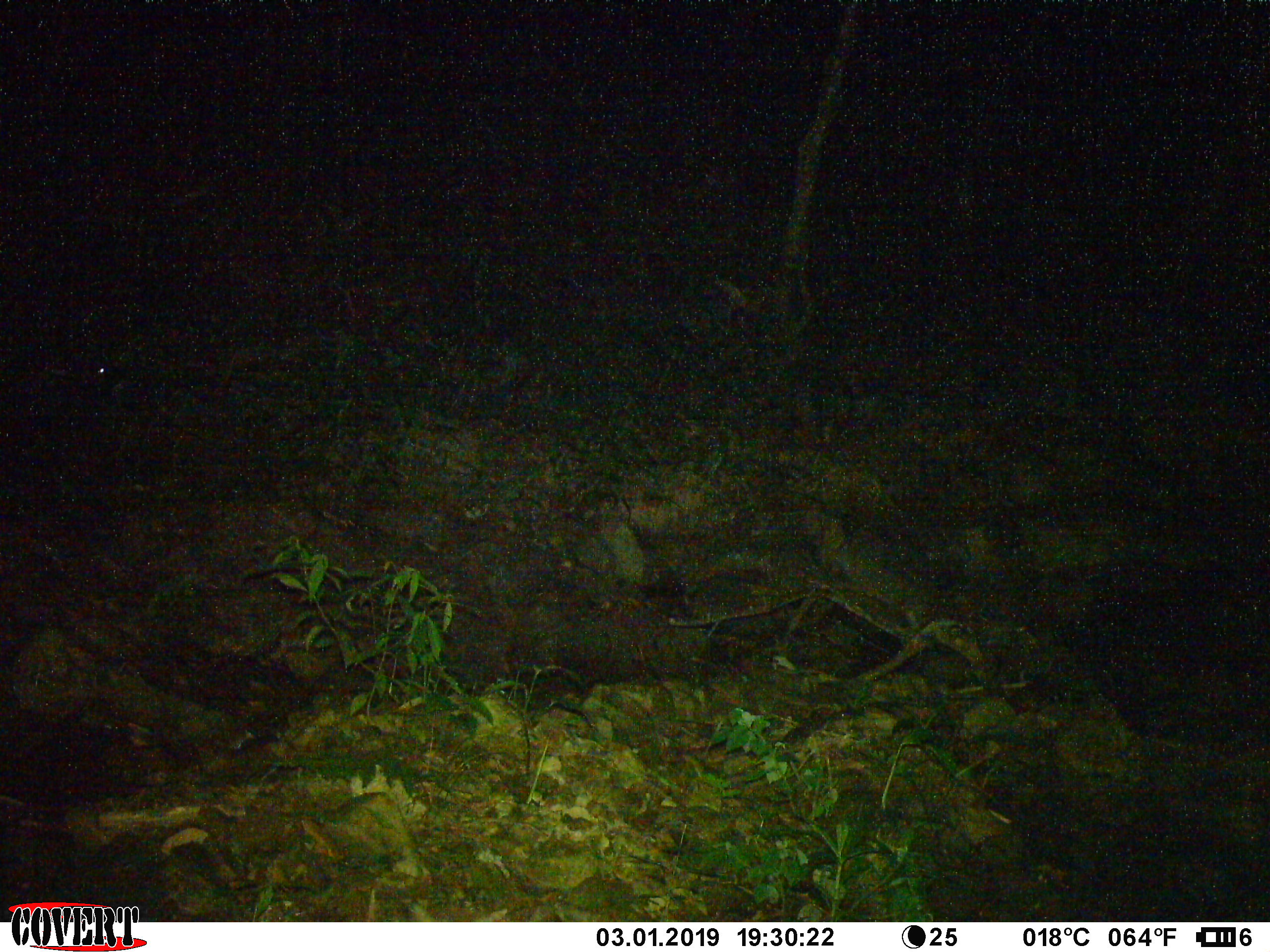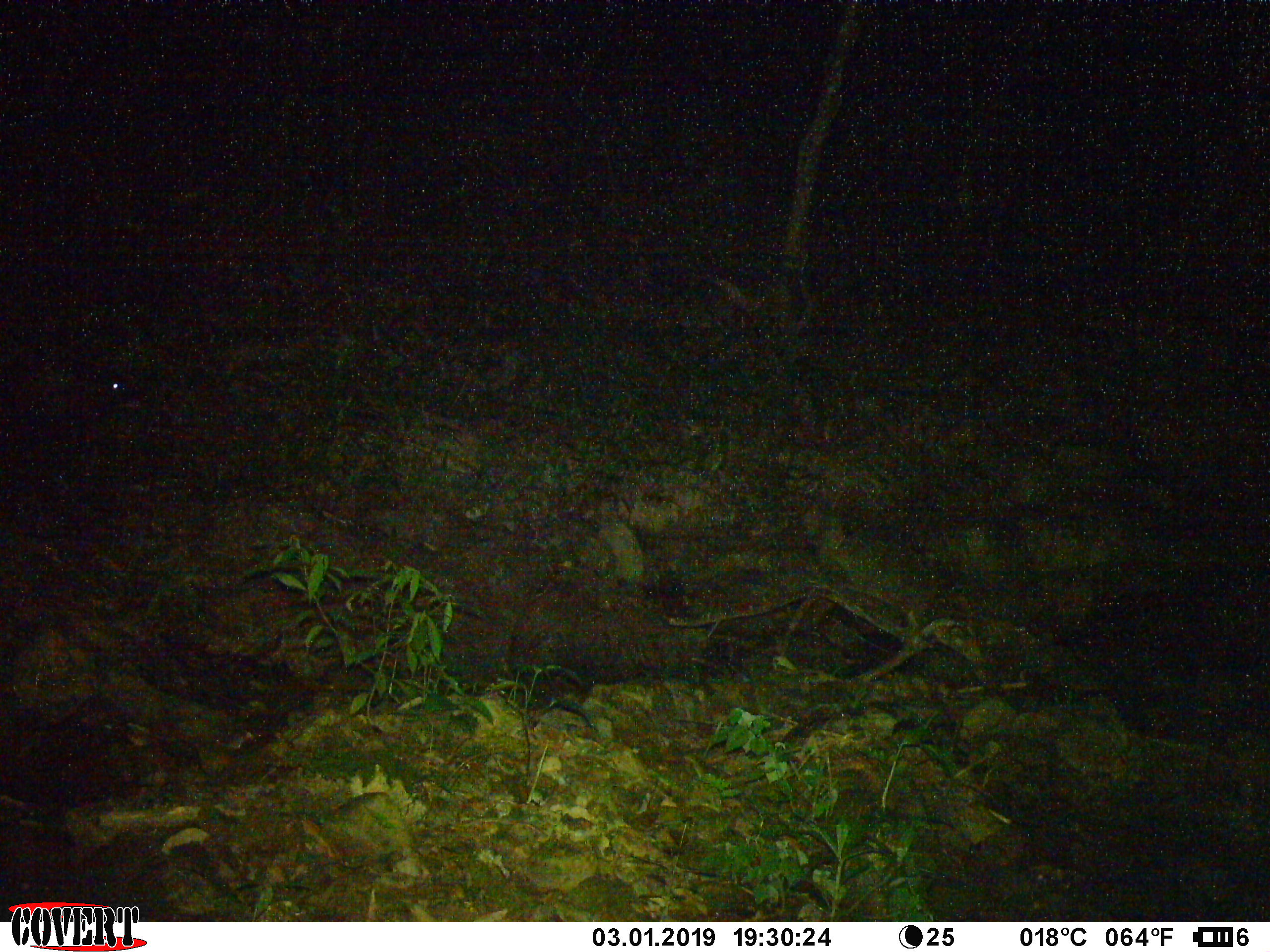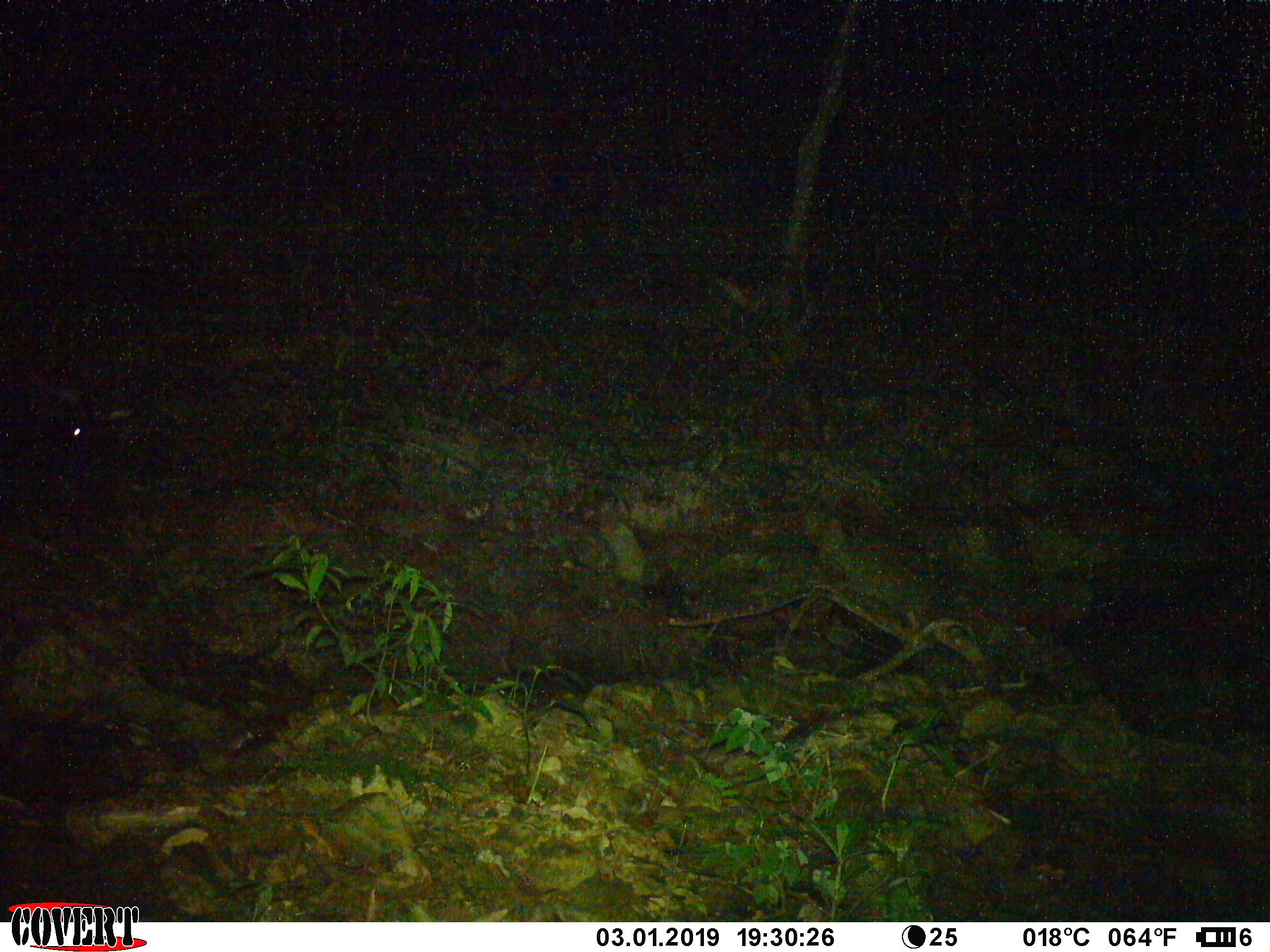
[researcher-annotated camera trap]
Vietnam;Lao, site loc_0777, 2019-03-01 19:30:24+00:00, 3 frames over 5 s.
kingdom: Animalia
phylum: Chordata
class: Mammalia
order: Artiodactyla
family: Bovidae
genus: Capricornis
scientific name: Capricornis sumatraensis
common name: chinese serow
Chinese serow (Capricornis sumatraensis). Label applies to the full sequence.